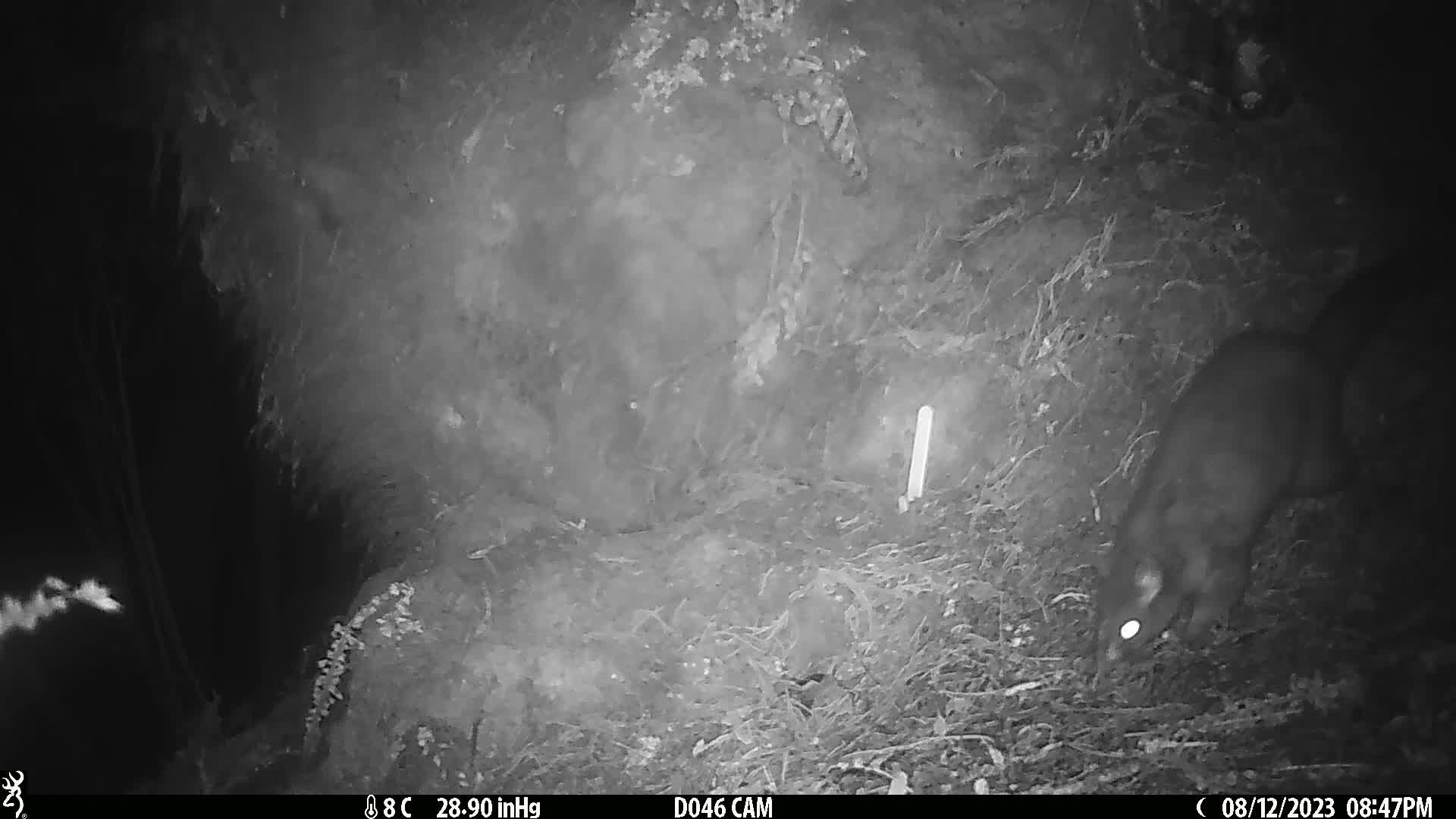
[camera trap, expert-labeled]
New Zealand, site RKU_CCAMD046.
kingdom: Animalia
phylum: Chordata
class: Mammalia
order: Diprotodontia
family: Phalangeridae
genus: Trichosurus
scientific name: Trichosurus vulpecula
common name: common brushtail possum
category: possum